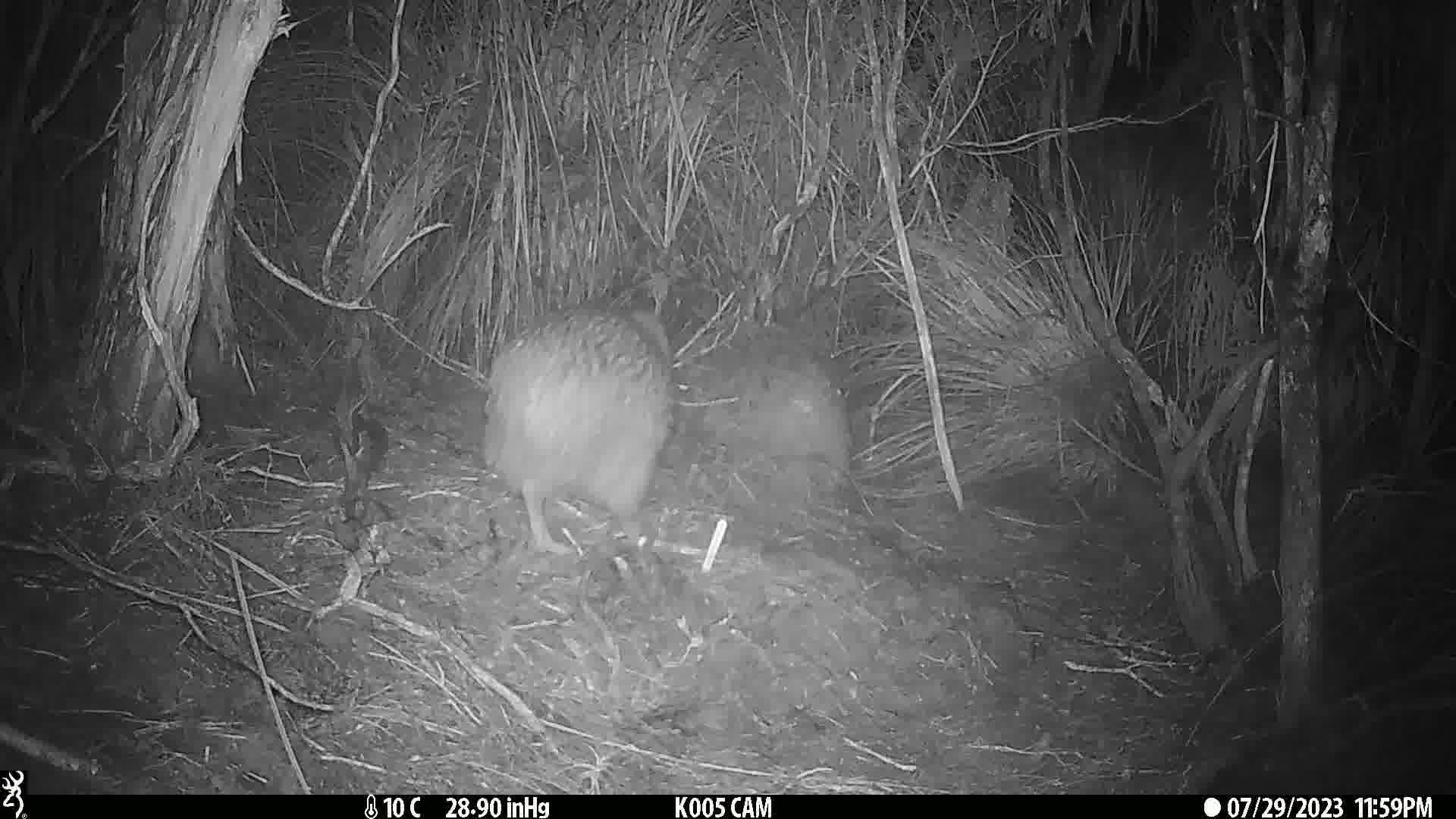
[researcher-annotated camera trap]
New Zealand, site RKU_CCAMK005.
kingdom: Animalia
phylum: Chordata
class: Aves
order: Apterygiformes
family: Apterygidae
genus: Apteryx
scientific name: Apteryx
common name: kiwi